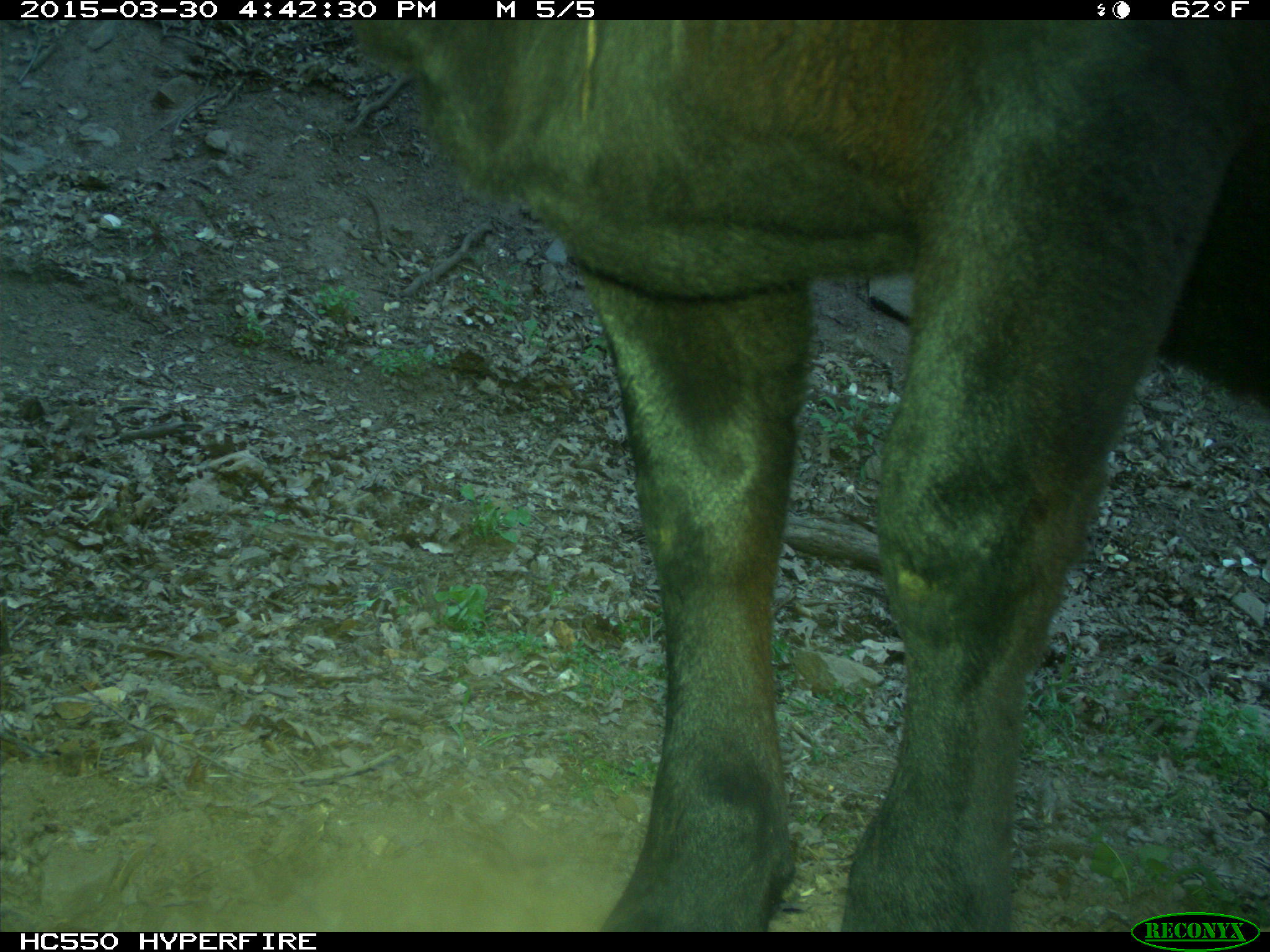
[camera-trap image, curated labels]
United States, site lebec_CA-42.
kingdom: Animalia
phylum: Chordata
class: Mammalia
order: Artiodactyla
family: Bovidae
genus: Bos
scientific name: Bos taurus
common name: domestic cow